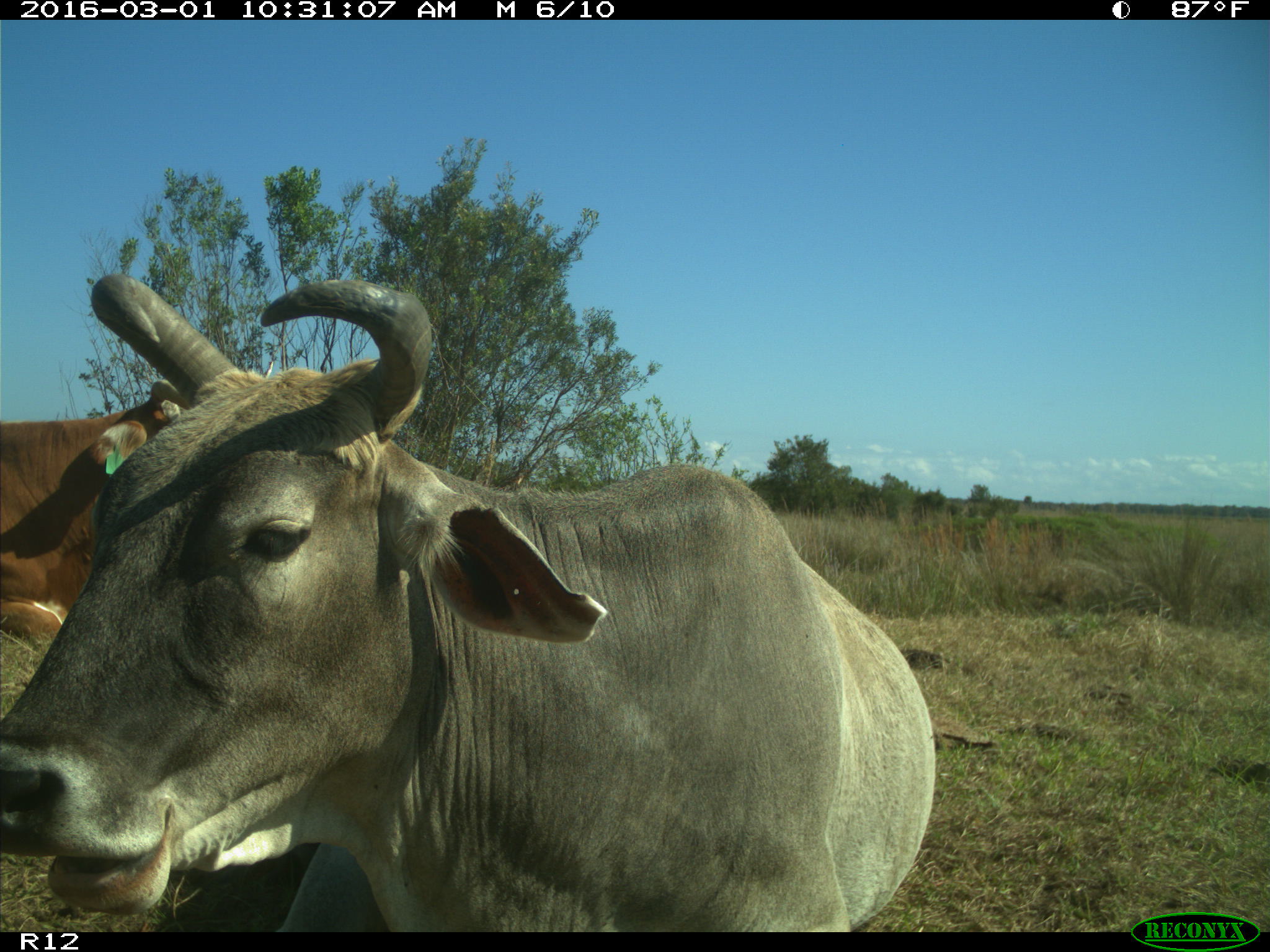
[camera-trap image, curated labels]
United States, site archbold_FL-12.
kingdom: Animalia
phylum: Chordata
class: Mammalia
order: Artiodactyla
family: Bovidae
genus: Bos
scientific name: Bos taurus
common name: domestic cow